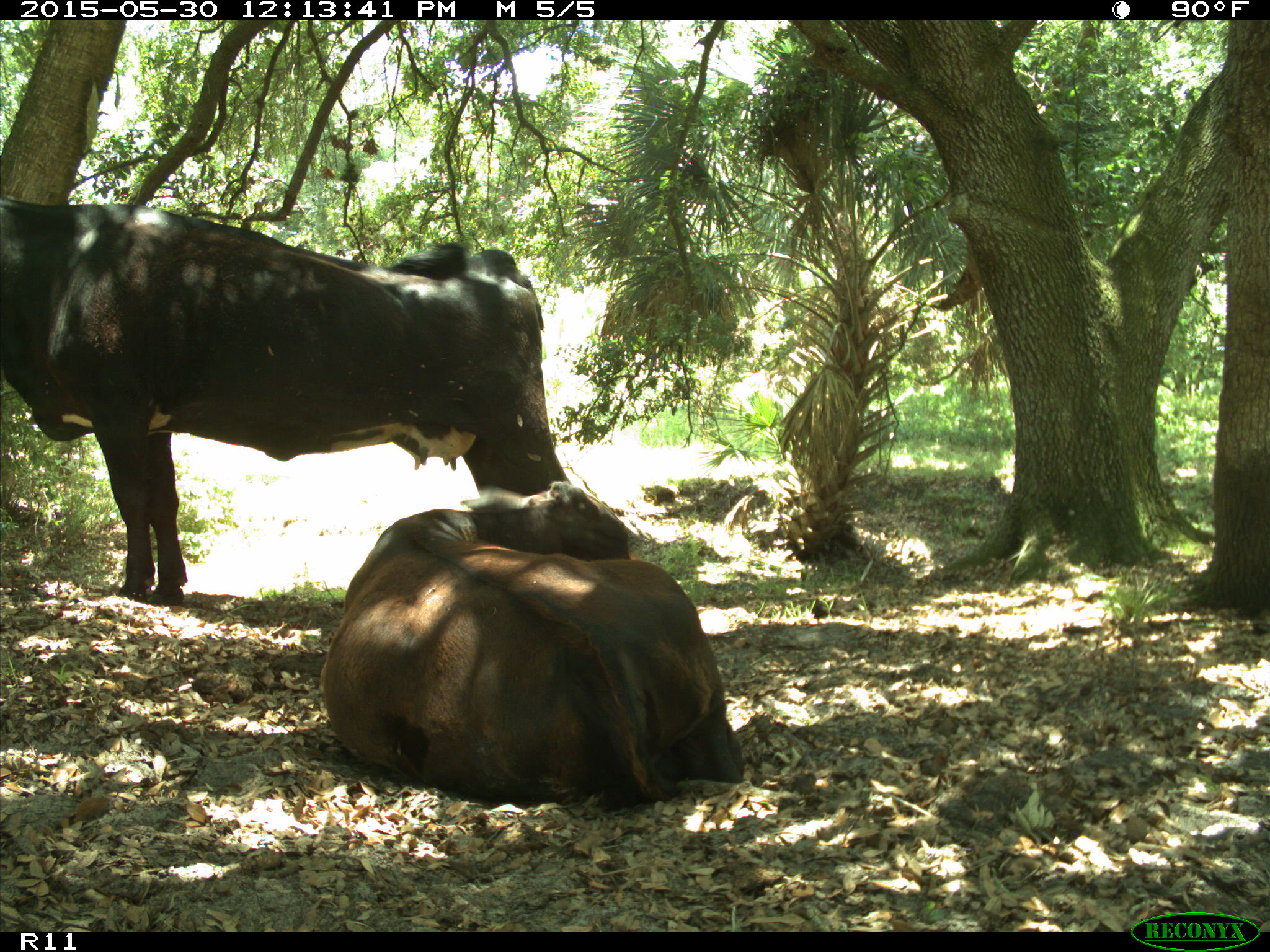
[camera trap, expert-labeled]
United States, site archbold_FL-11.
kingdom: Animalia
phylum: Chordata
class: Mammalia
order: Artiodactyla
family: Bovidae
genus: Bos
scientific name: Bos taurus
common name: domestic cow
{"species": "Bos taurus (domestic cow)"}